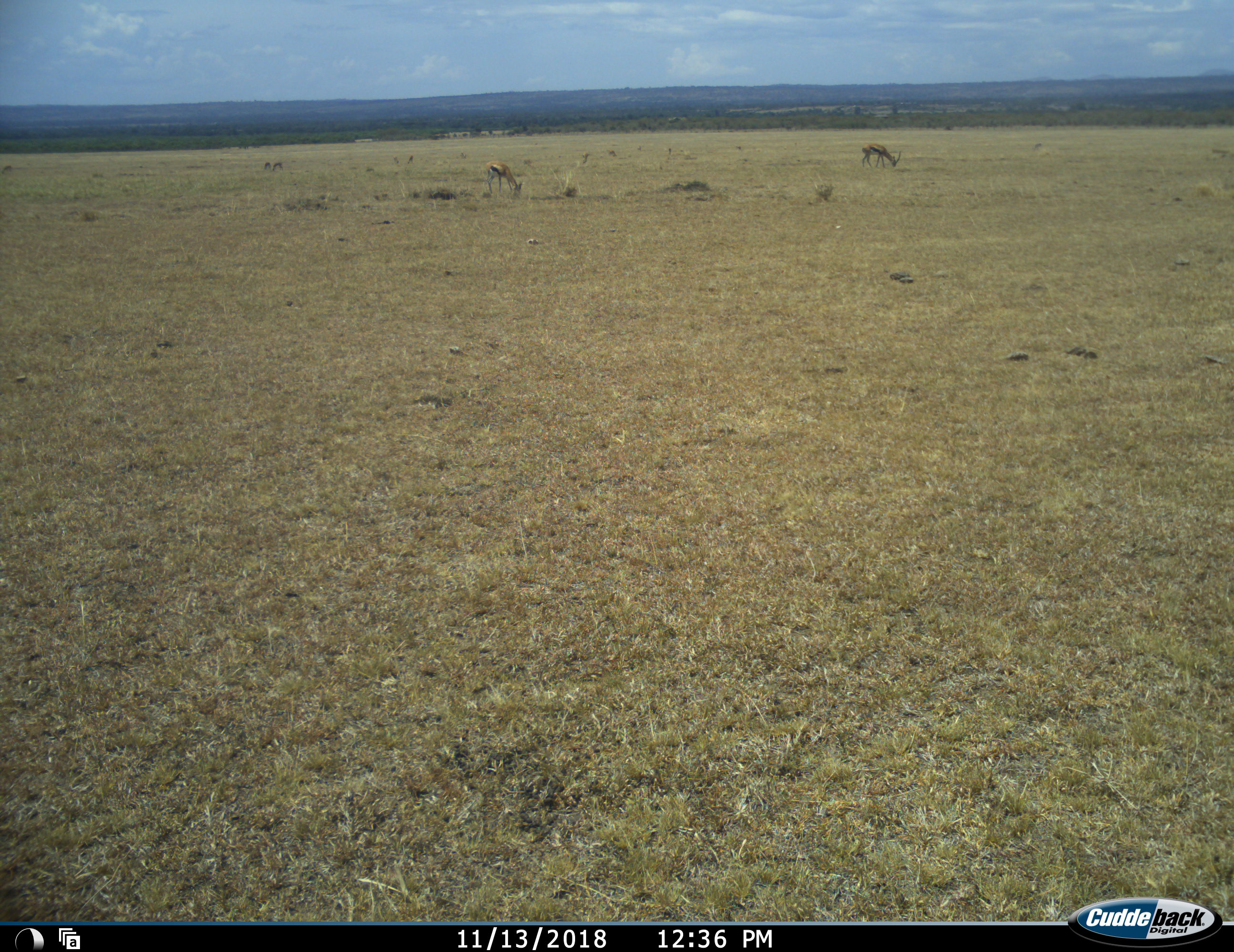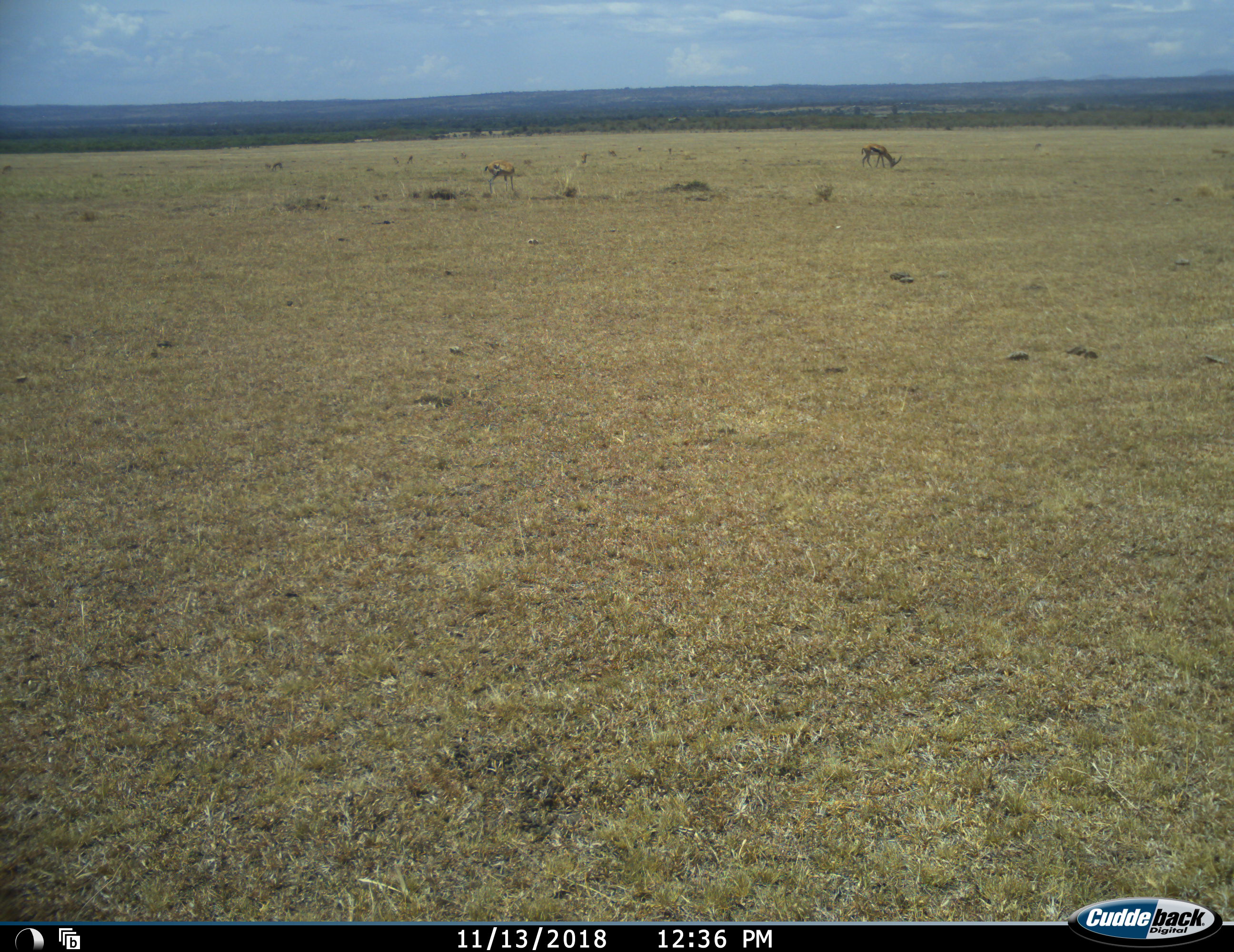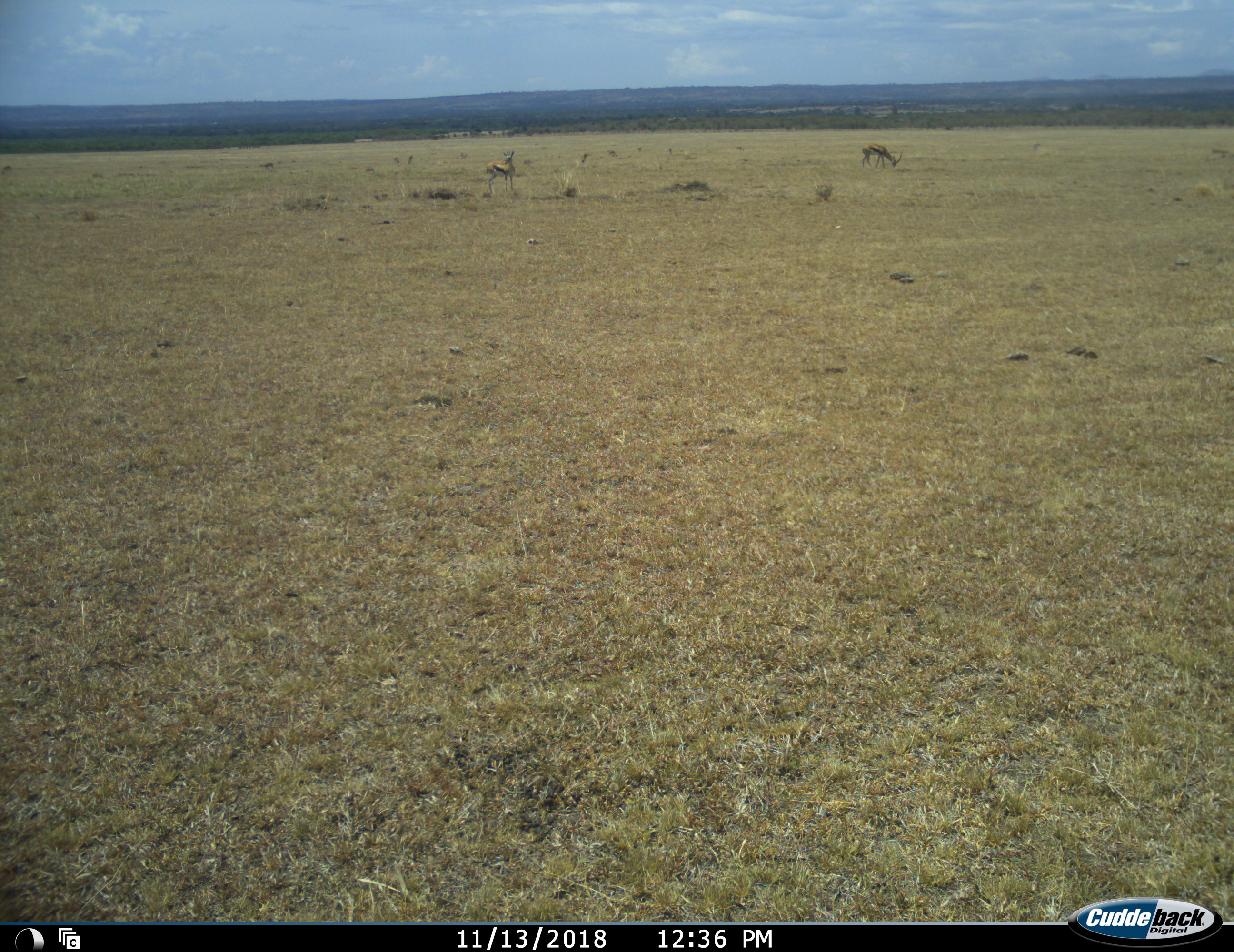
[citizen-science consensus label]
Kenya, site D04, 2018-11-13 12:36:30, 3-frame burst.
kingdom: Animalia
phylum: Chordata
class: Mammalia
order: Artiodactyla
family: Bovidae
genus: Eudorcas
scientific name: Eudorcas thomsonii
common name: thomson's gazelle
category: gazellethomsons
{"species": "gazellethomsons (thomson's gazelle) (Eudorcas thomsonii)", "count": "2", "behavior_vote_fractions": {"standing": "14%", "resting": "14%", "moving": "14%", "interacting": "0%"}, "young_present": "0%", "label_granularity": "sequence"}